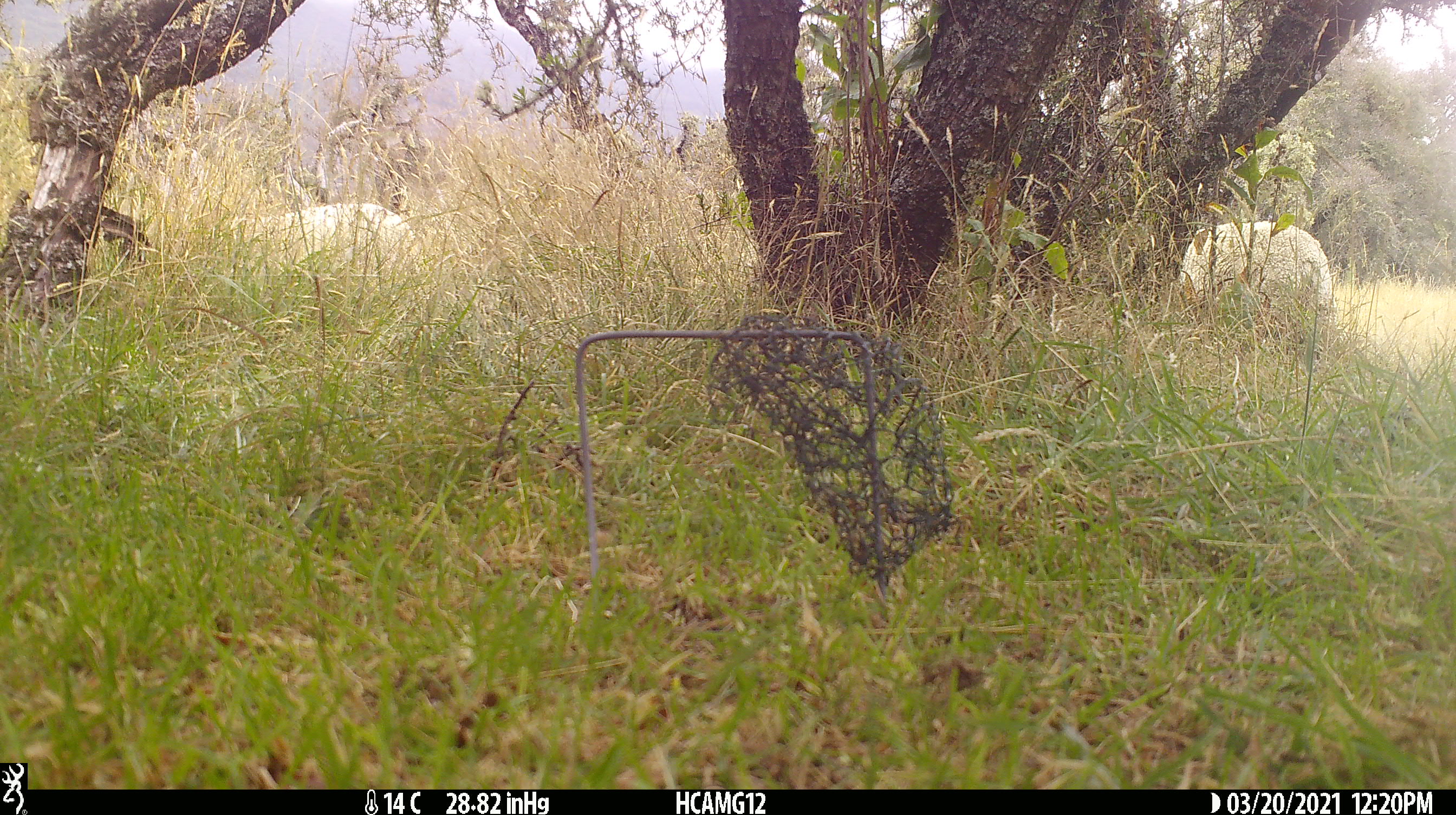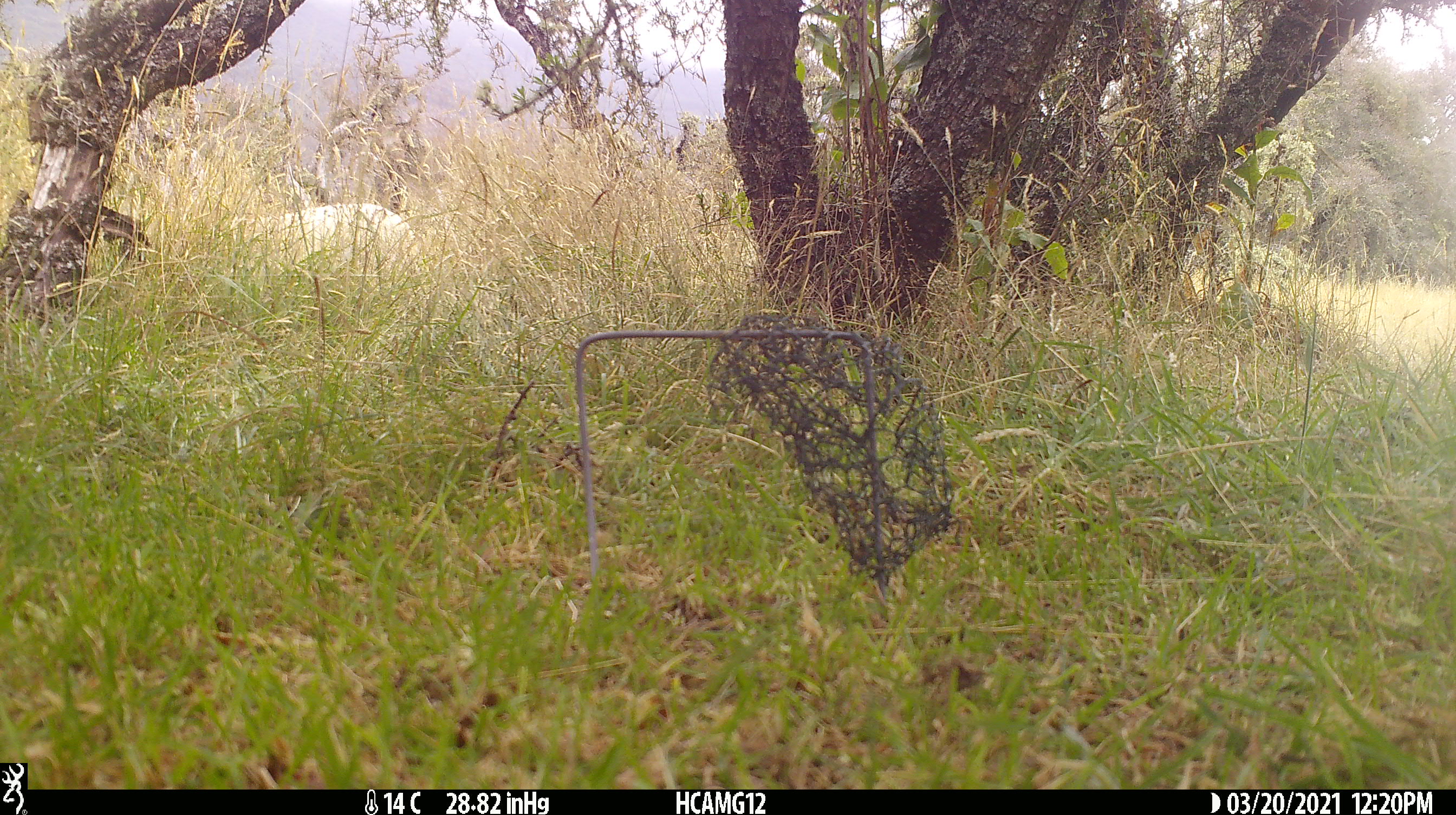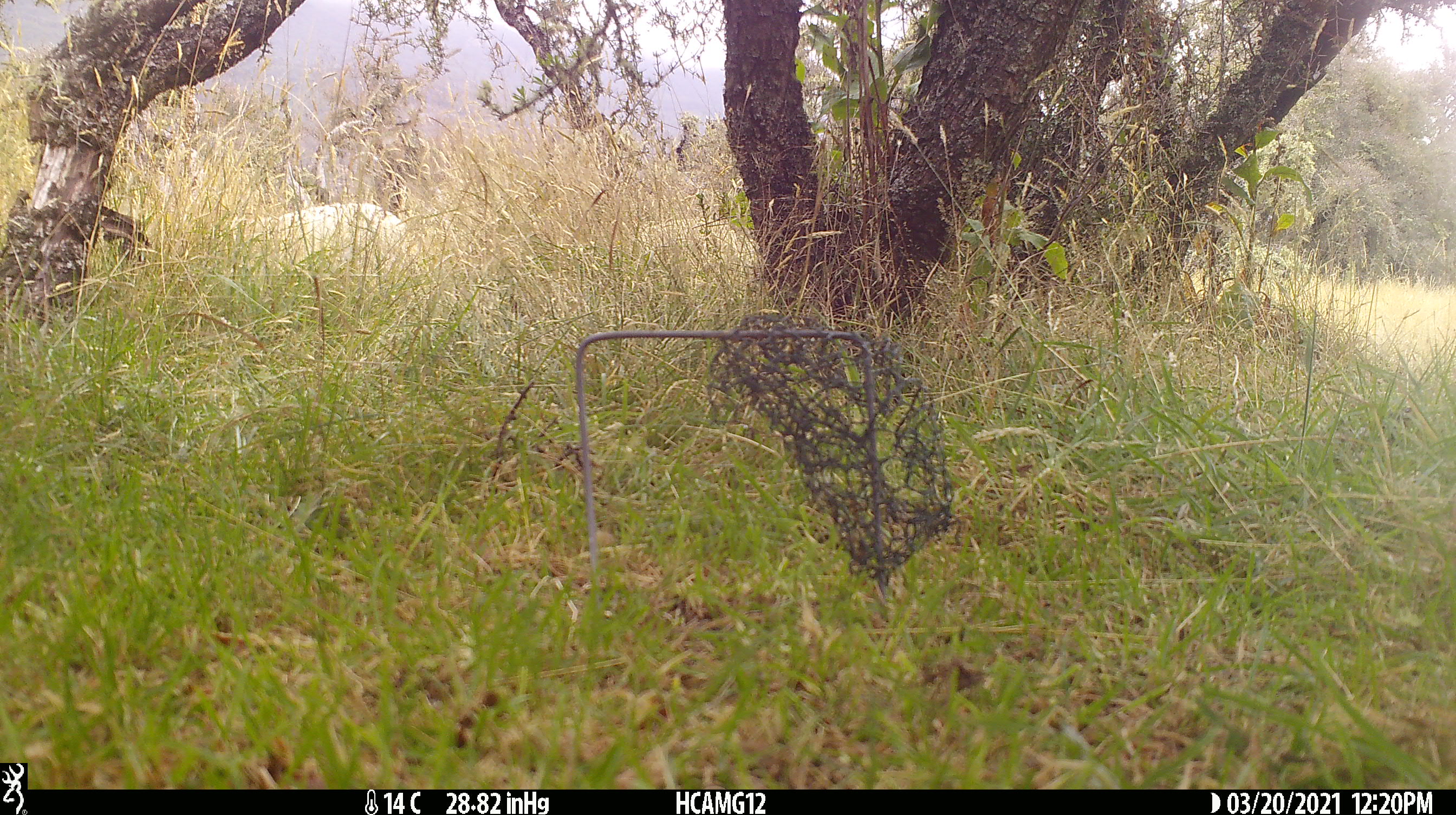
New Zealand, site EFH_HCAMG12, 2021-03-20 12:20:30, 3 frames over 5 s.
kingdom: Animalia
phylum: Chordata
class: Mammalia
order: Artiodactyla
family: Bovidae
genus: Ovis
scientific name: Ovis aries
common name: domestic sheep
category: sheep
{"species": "sheep (domestic sheep) (Ovis aries)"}